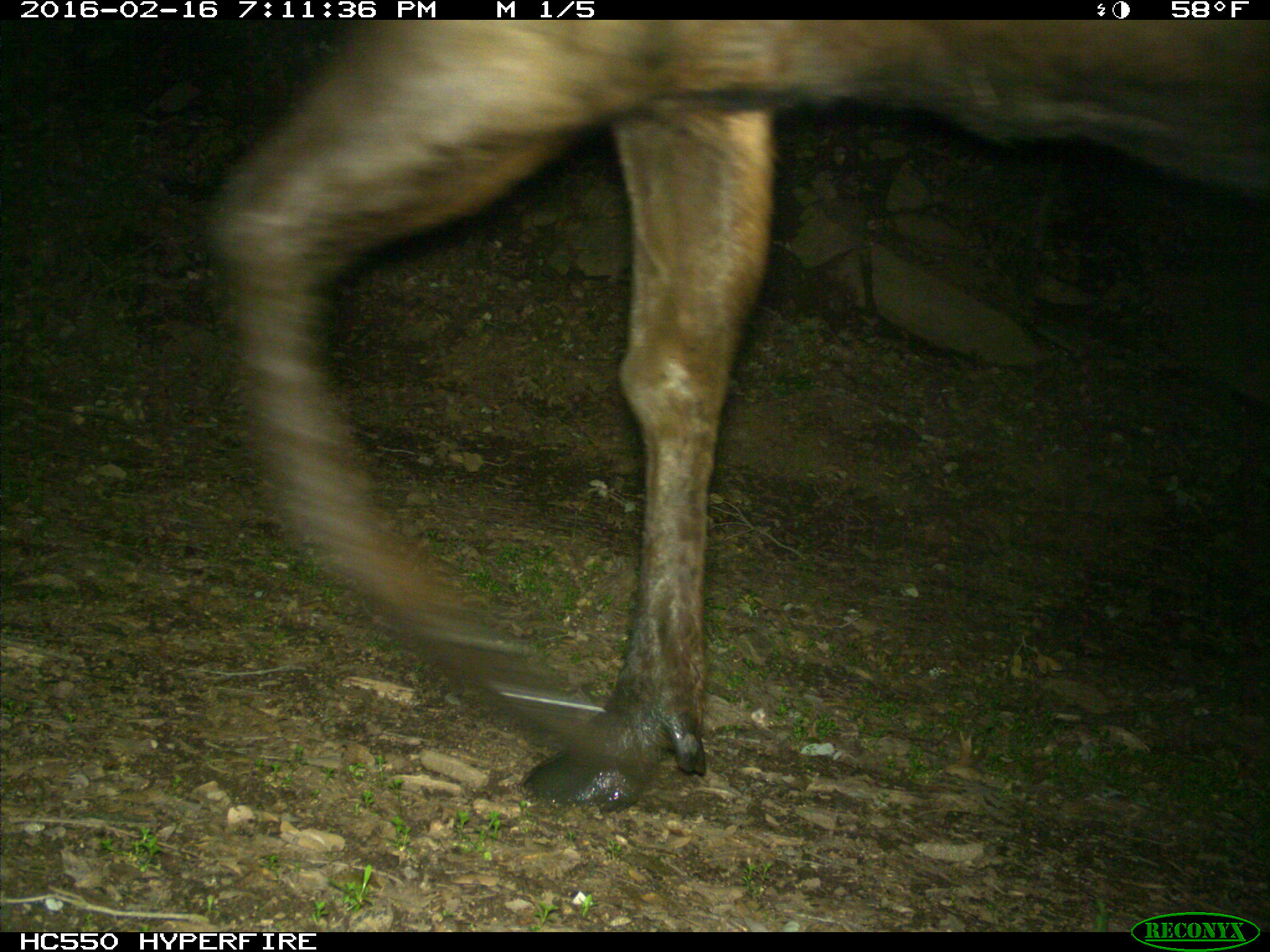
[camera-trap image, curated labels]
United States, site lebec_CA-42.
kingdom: Animalia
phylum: Chordata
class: Mammalia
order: Artiodactyla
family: Cervidae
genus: Cervus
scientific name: Cervus canadensis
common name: elk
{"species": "Cervus canadensis (elk)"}